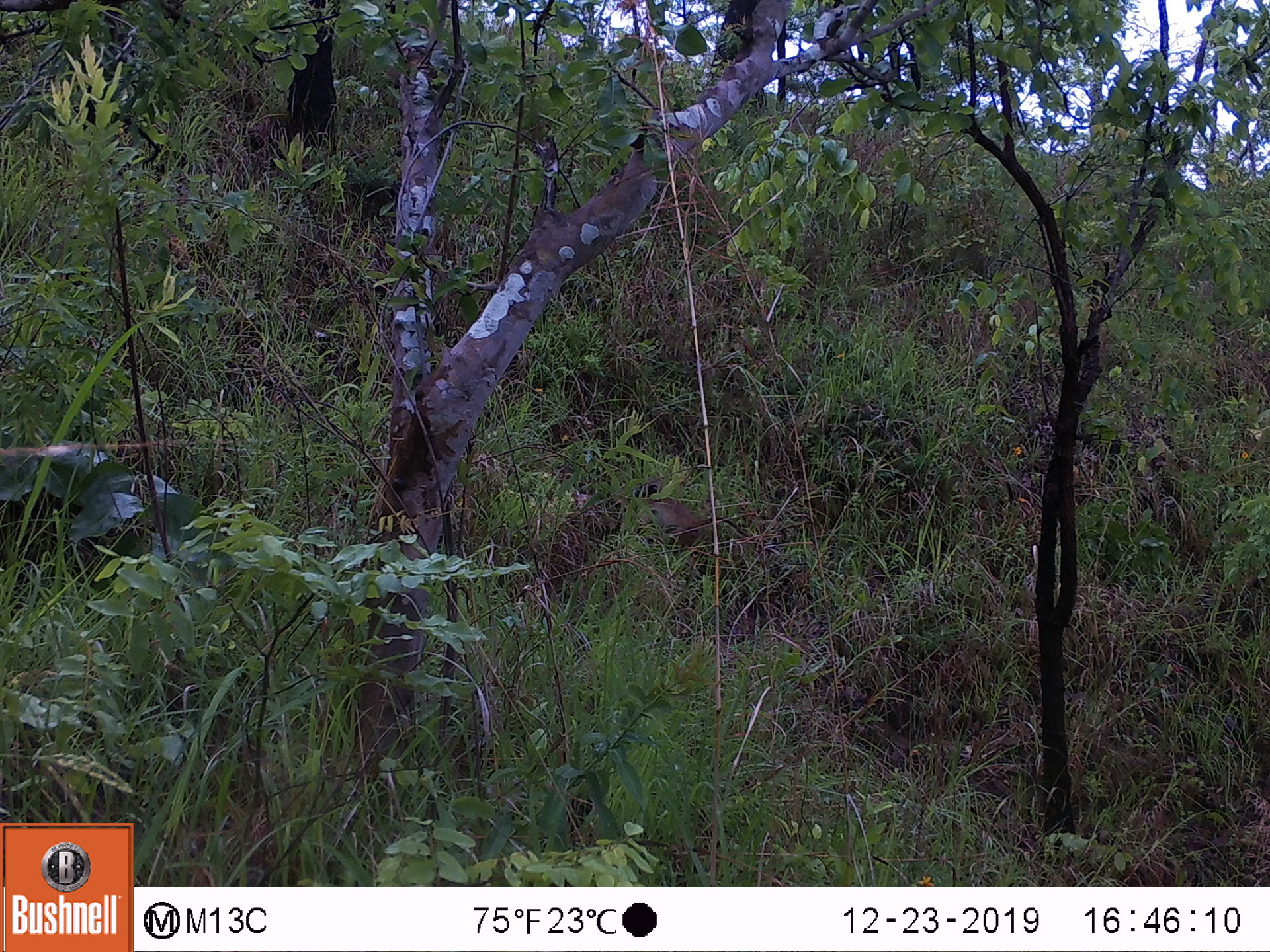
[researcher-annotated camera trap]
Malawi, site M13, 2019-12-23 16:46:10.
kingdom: Animalia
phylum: Chordata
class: Mammalia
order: Primates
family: Cercopithecidae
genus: Papio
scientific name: Papio cynocephalus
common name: yellow baboon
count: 1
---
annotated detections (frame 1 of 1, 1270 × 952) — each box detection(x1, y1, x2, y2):
yellow baboon: detection(622, 493, 744, 559)